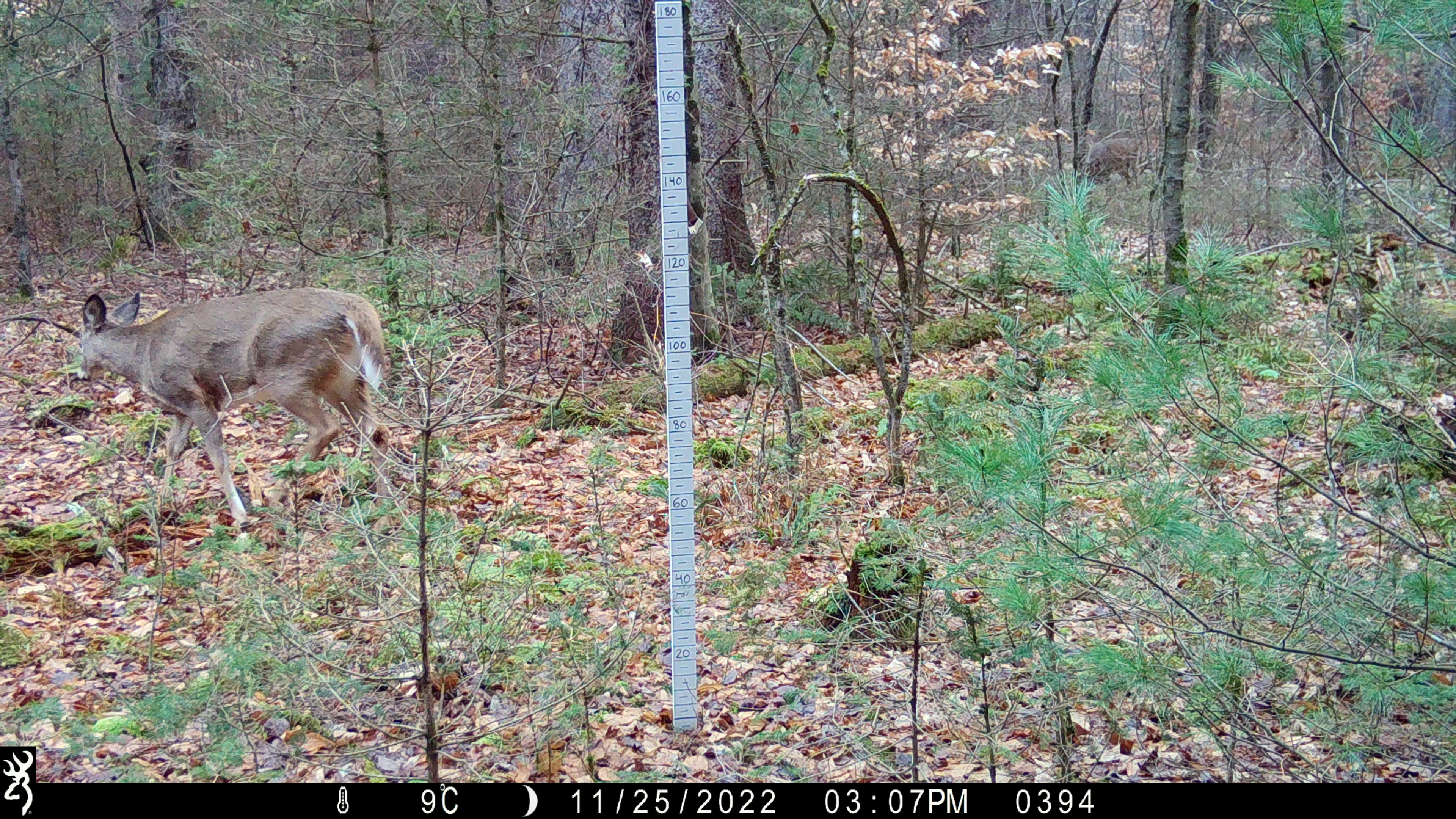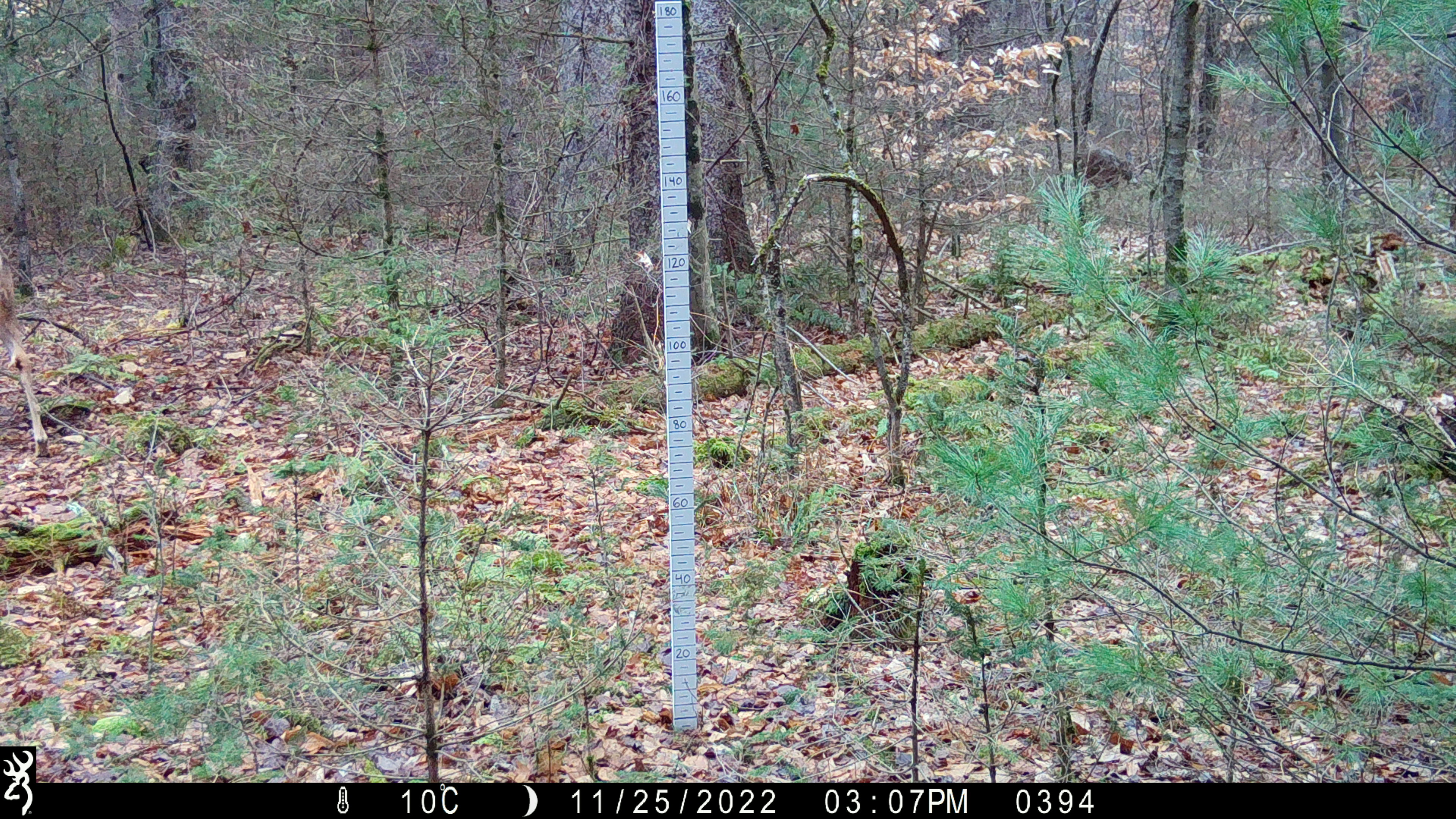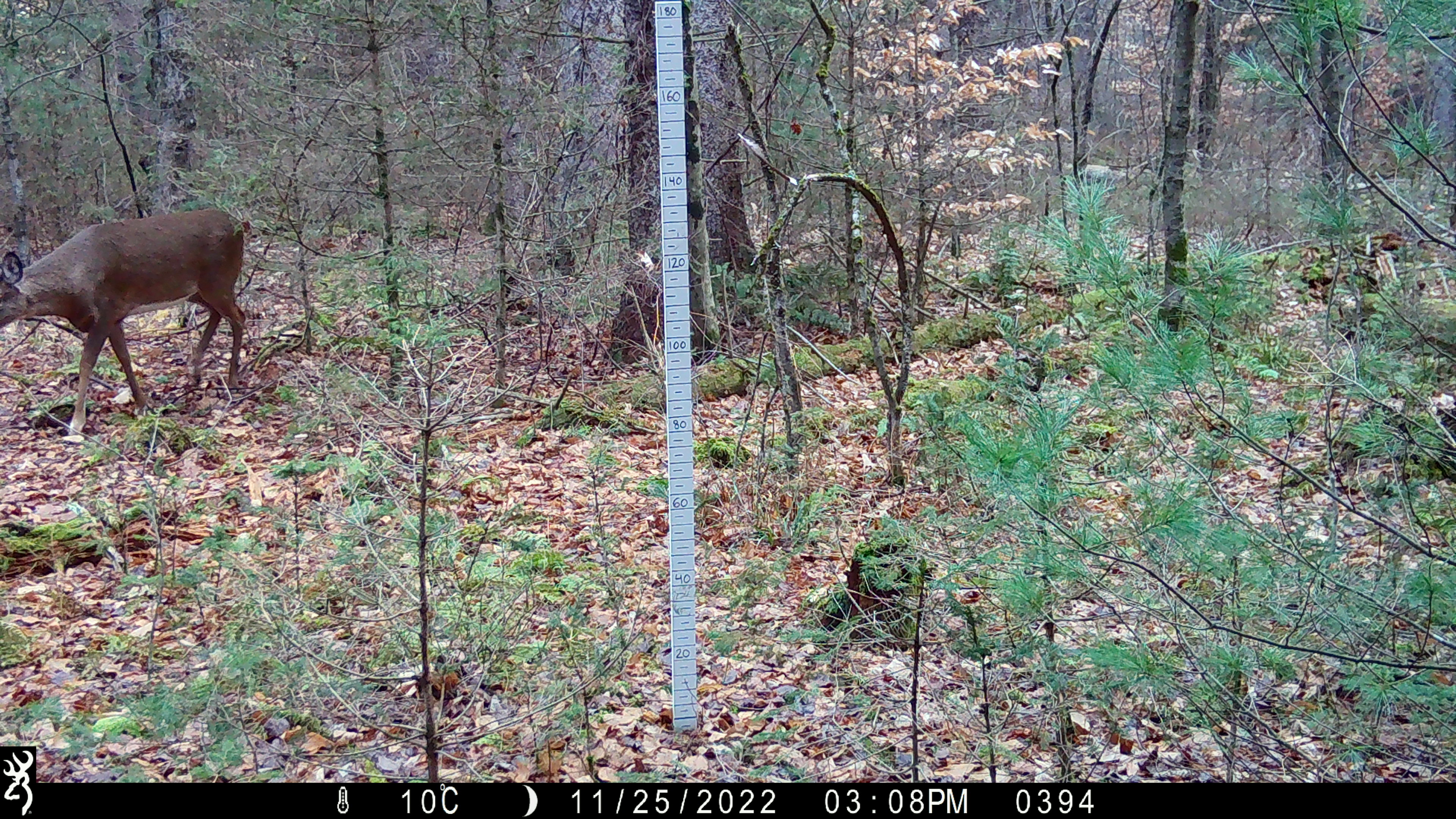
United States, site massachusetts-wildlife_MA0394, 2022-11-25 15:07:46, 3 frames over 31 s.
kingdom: Animalia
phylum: Chordata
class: Mammalia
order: Rodentia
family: Erethizontidae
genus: Erethizon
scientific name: Erethizon dorsatum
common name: porcupine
Porcupine (Erethizon dorsatum).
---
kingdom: Animalia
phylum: Chordata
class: Mammalia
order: Artiodactyla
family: Cervidae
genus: Odocoileus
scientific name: Odocoileus virginianus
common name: white-tailed deer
White-tailed deer (Odocoileus virginianus).